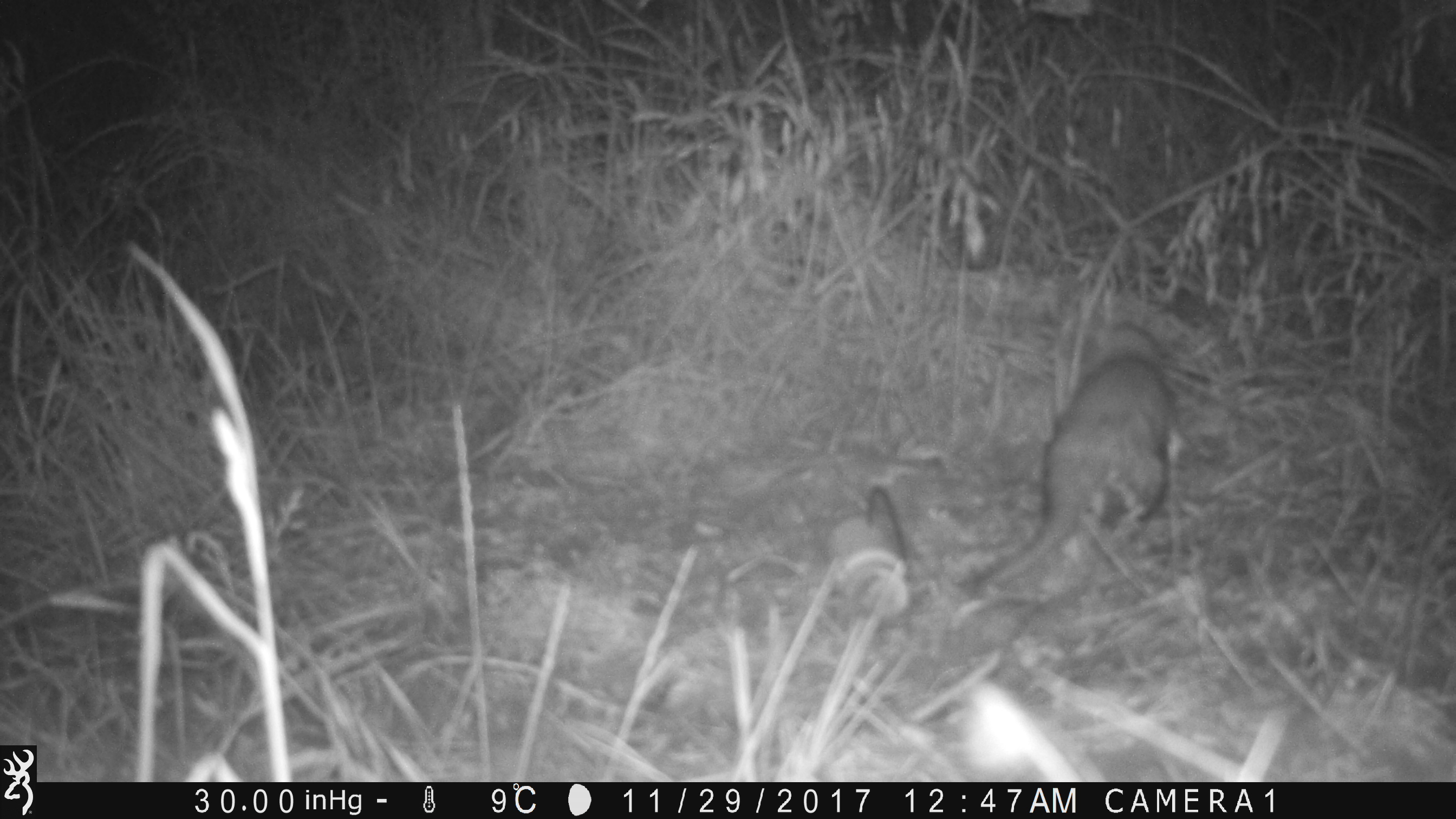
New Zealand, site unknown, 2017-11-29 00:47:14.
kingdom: Animalia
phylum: Chordata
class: Mammalia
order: Carnivora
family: Mustelidae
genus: Mustela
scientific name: Mustela furo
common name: ferret